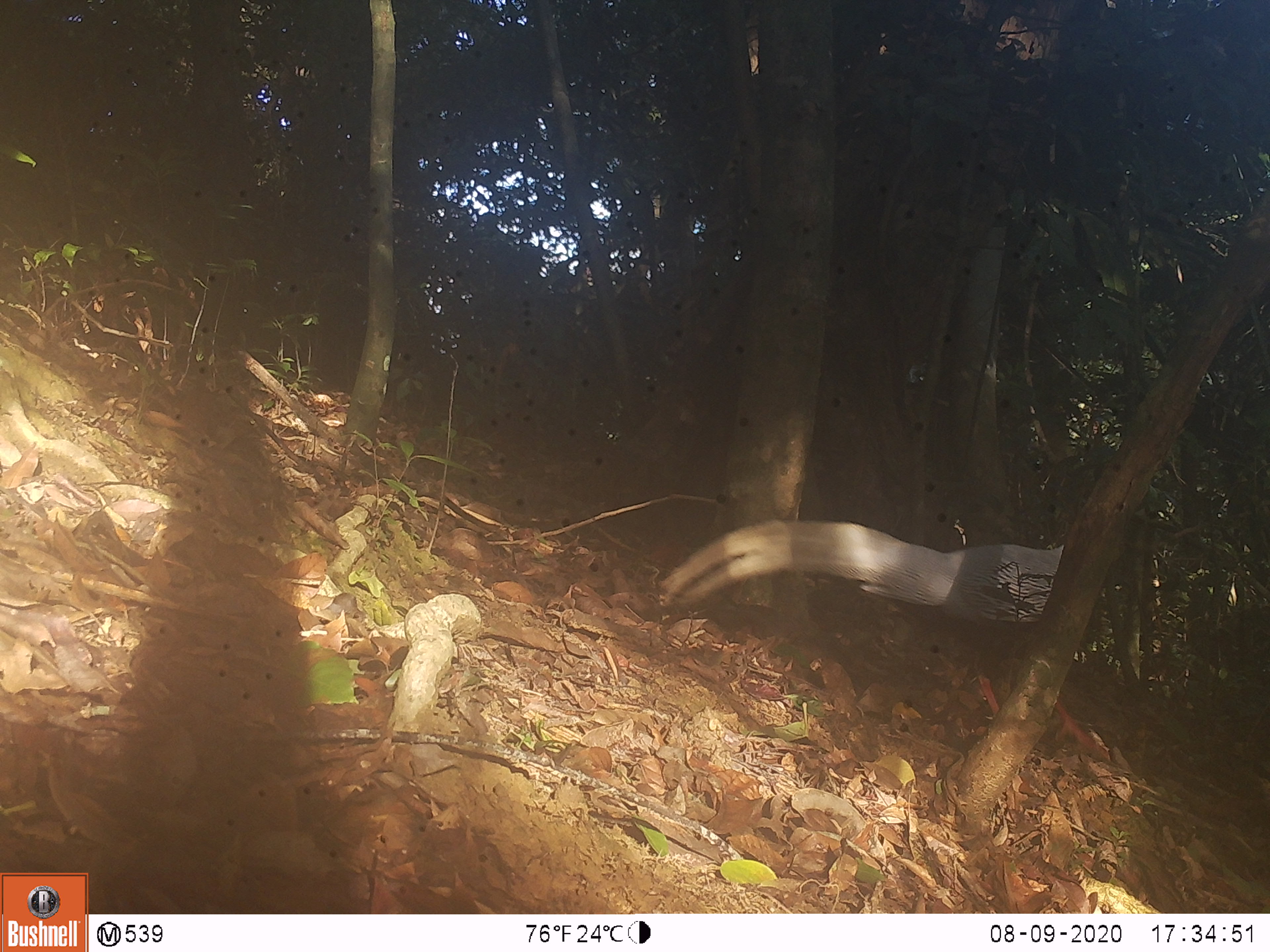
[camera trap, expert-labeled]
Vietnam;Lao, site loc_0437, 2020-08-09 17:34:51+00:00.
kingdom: Animalia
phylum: Chordata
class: Aves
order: Galliformes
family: Phasianidae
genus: Lophura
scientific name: Lophura nycthemera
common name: silver pheasant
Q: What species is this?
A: Silver pheasant (Lophura nycthemera).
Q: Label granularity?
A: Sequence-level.